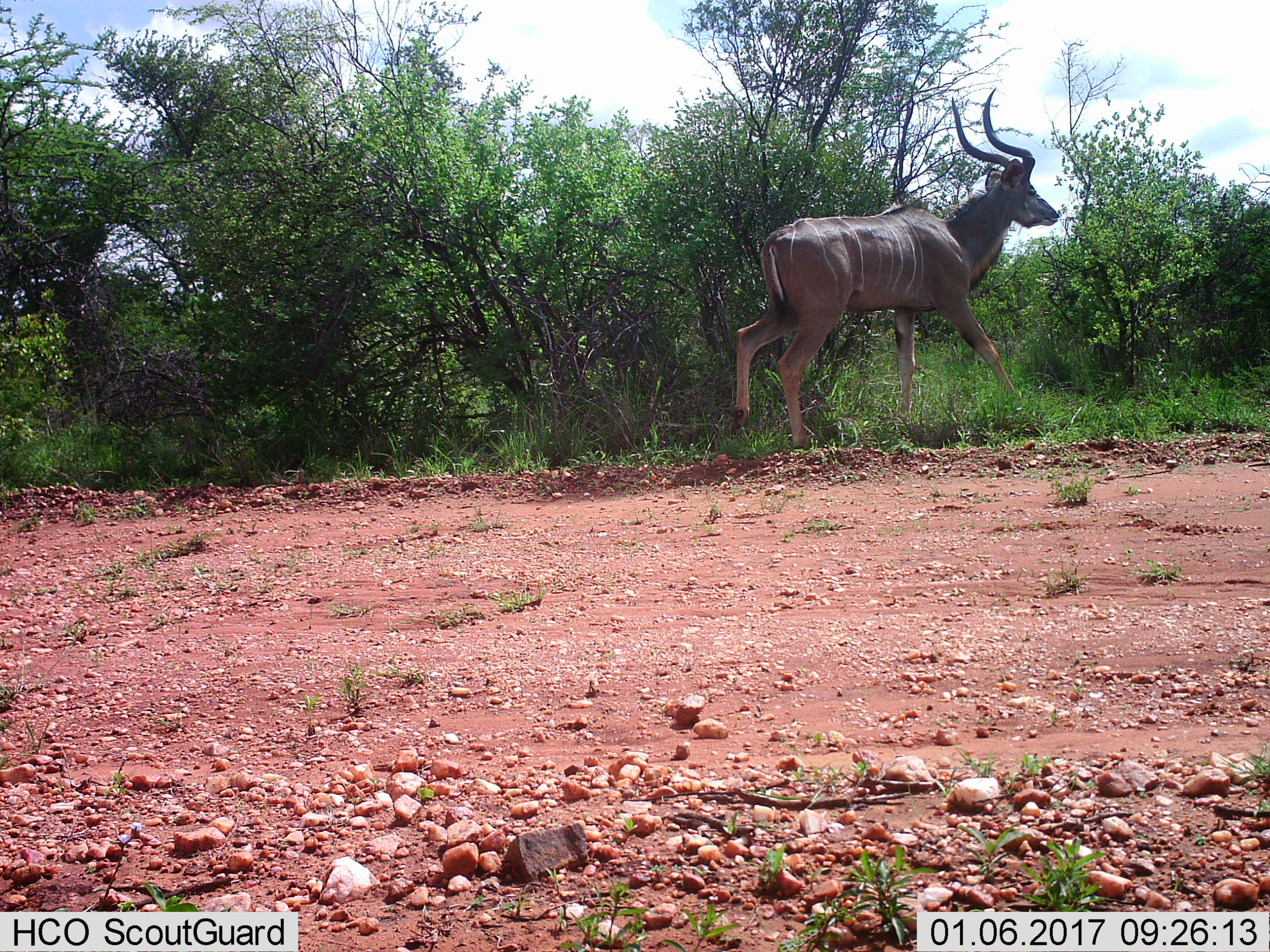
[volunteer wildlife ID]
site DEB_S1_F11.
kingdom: Animalia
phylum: Chordata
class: Mammalia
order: Artiodactyla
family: Bovidae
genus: Tragelaphus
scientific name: Tragelaphus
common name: kudu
Kudu (Tragelaphus), count 1. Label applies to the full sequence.